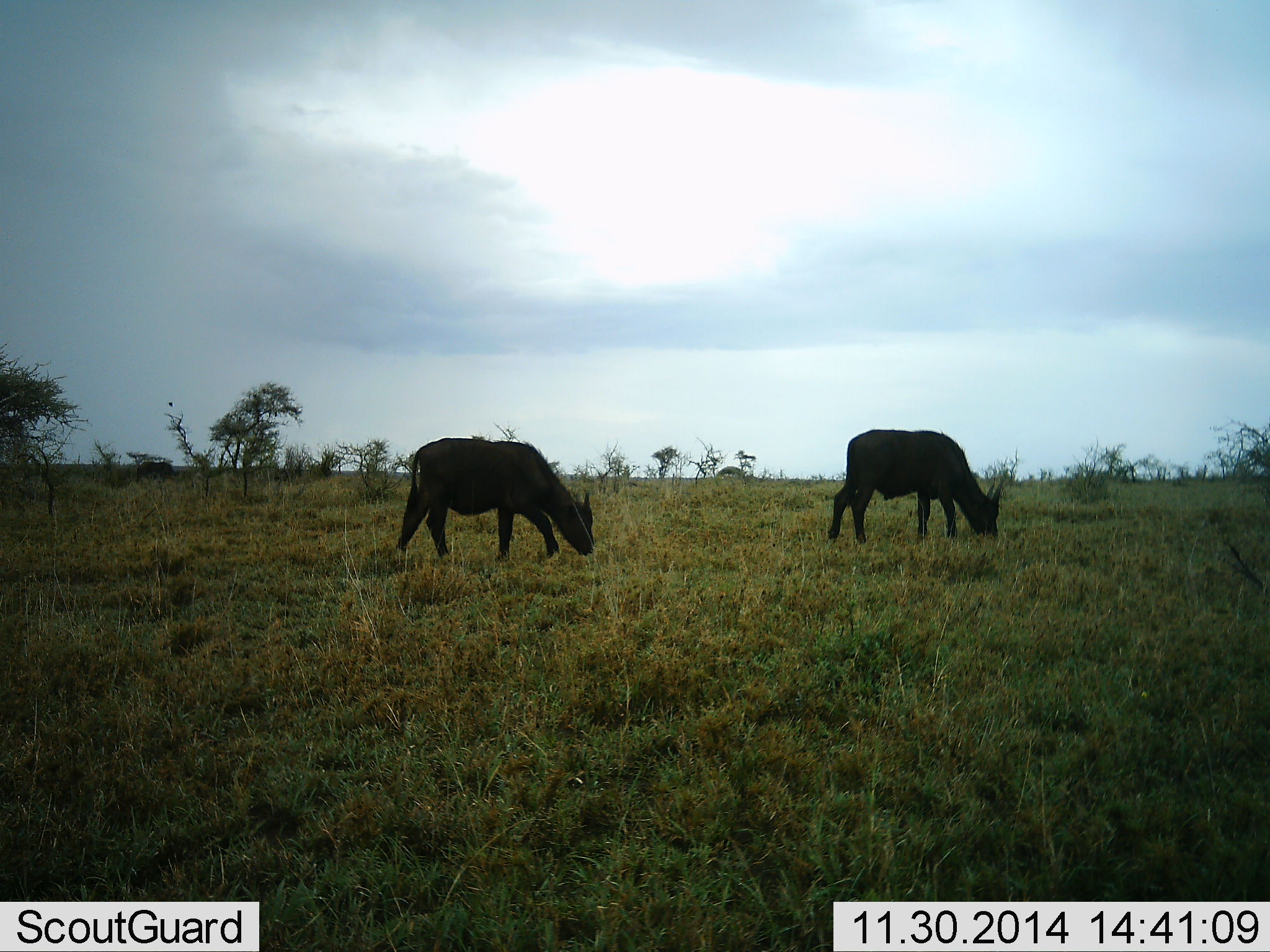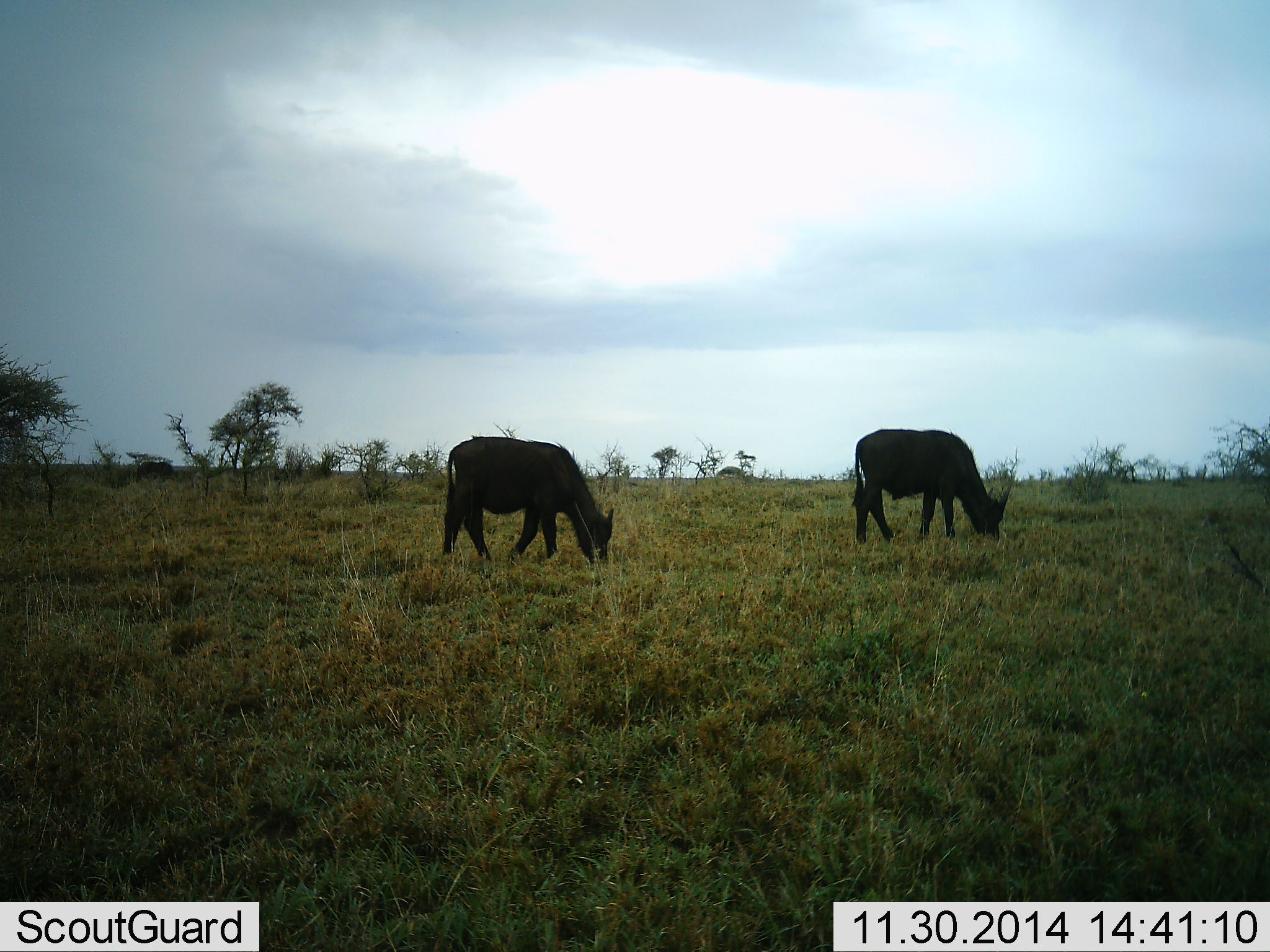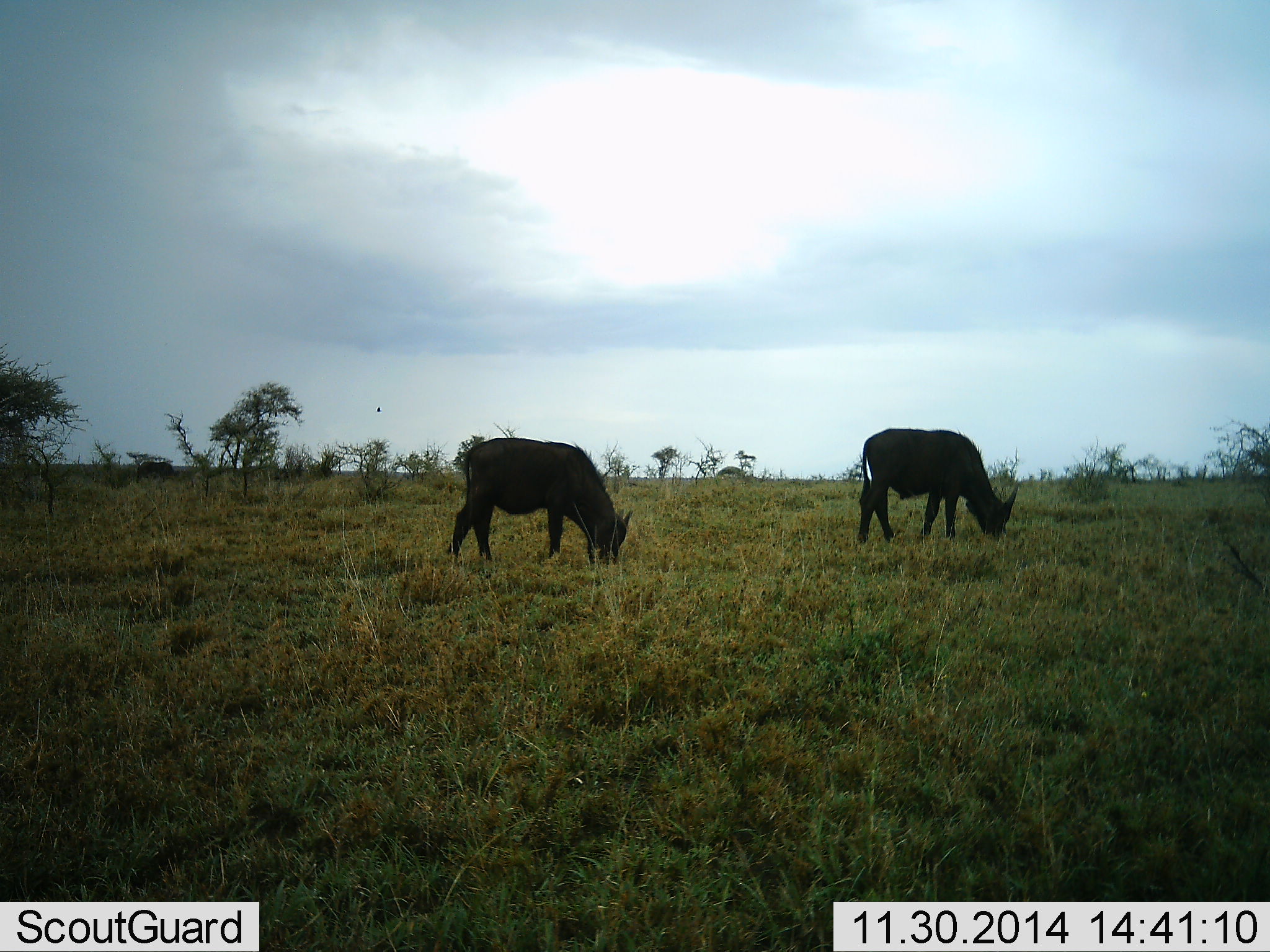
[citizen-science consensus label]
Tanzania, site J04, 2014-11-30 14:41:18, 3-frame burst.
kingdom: Animalia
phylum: Chordata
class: Mammalia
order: Artiodactyla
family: Bovidae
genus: Syncerus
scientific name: Syncerus caffer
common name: cape buffalo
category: buffalo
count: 2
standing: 8%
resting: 0%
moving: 17%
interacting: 0%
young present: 25%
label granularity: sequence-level